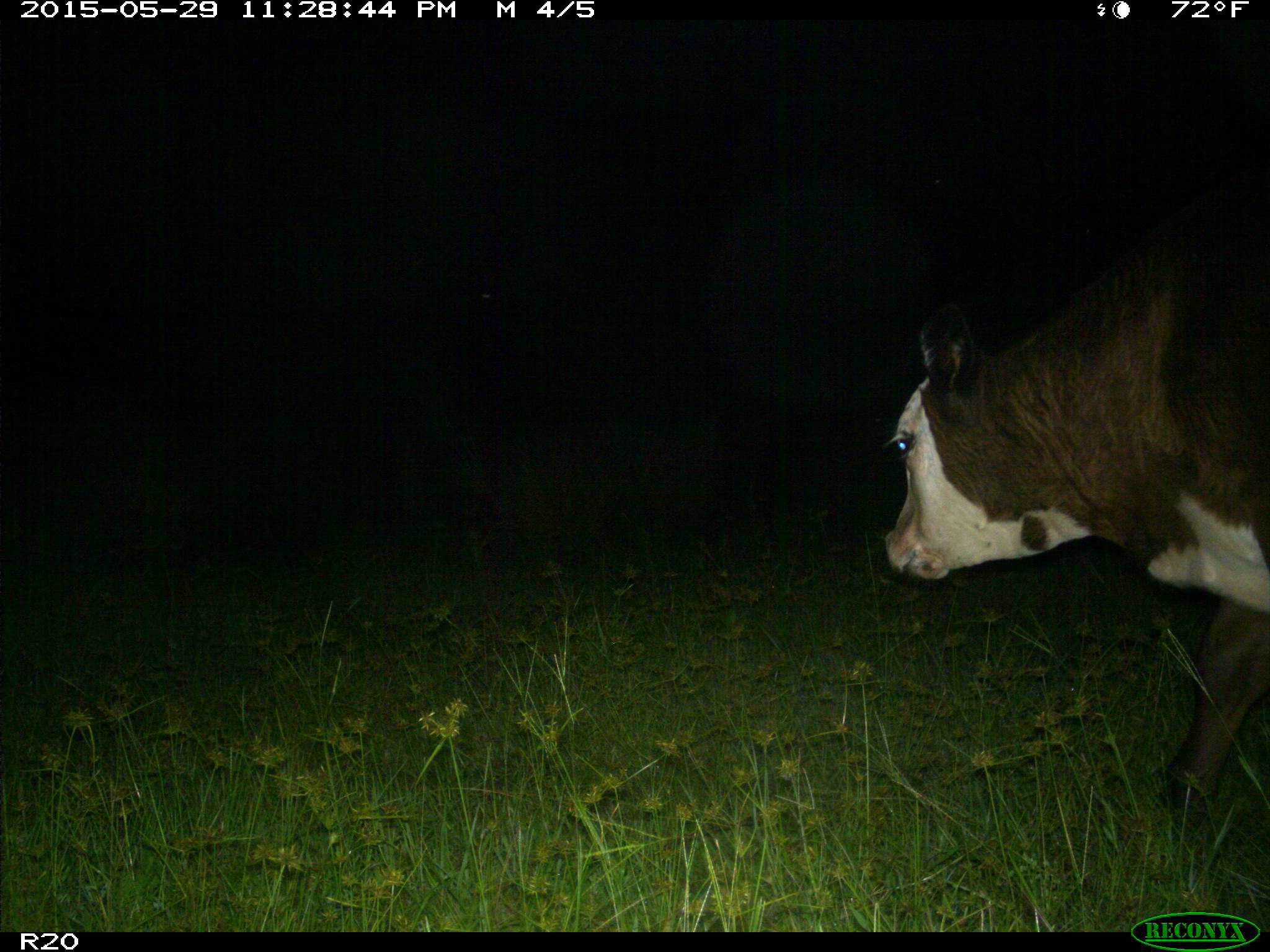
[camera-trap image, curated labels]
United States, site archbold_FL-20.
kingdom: Animalia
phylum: Chordata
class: Mammalia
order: Artiodactyla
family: Bovidae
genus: Bos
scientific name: Bos taurus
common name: domestic cow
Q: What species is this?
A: Bos taurus (domestic cow).